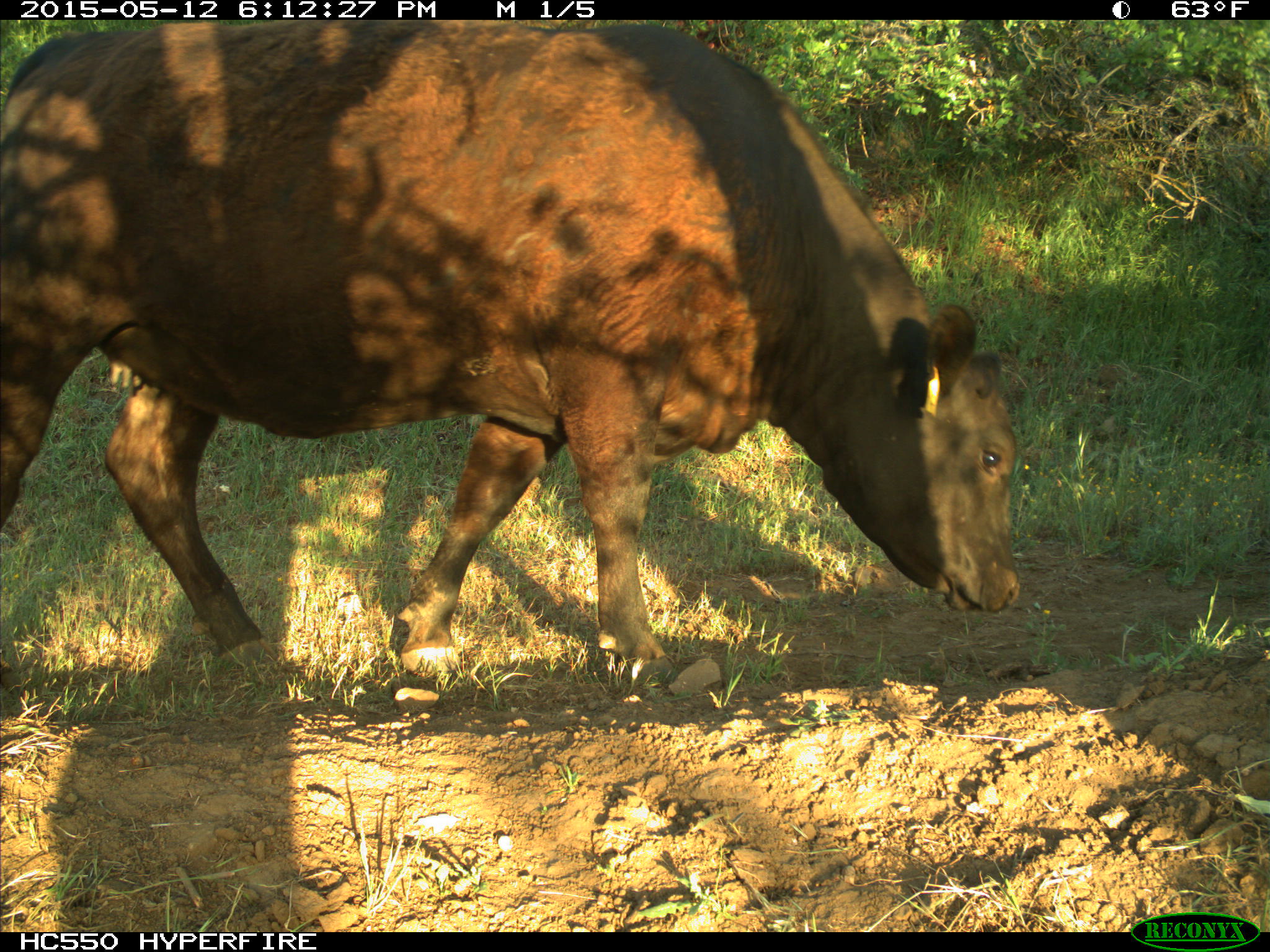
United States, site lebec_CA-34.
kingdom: Animalia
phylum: Chordata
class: Mammalia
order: Artiodactyla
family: Bovidae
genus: Bos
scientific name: Bos taurus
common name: domestic cow